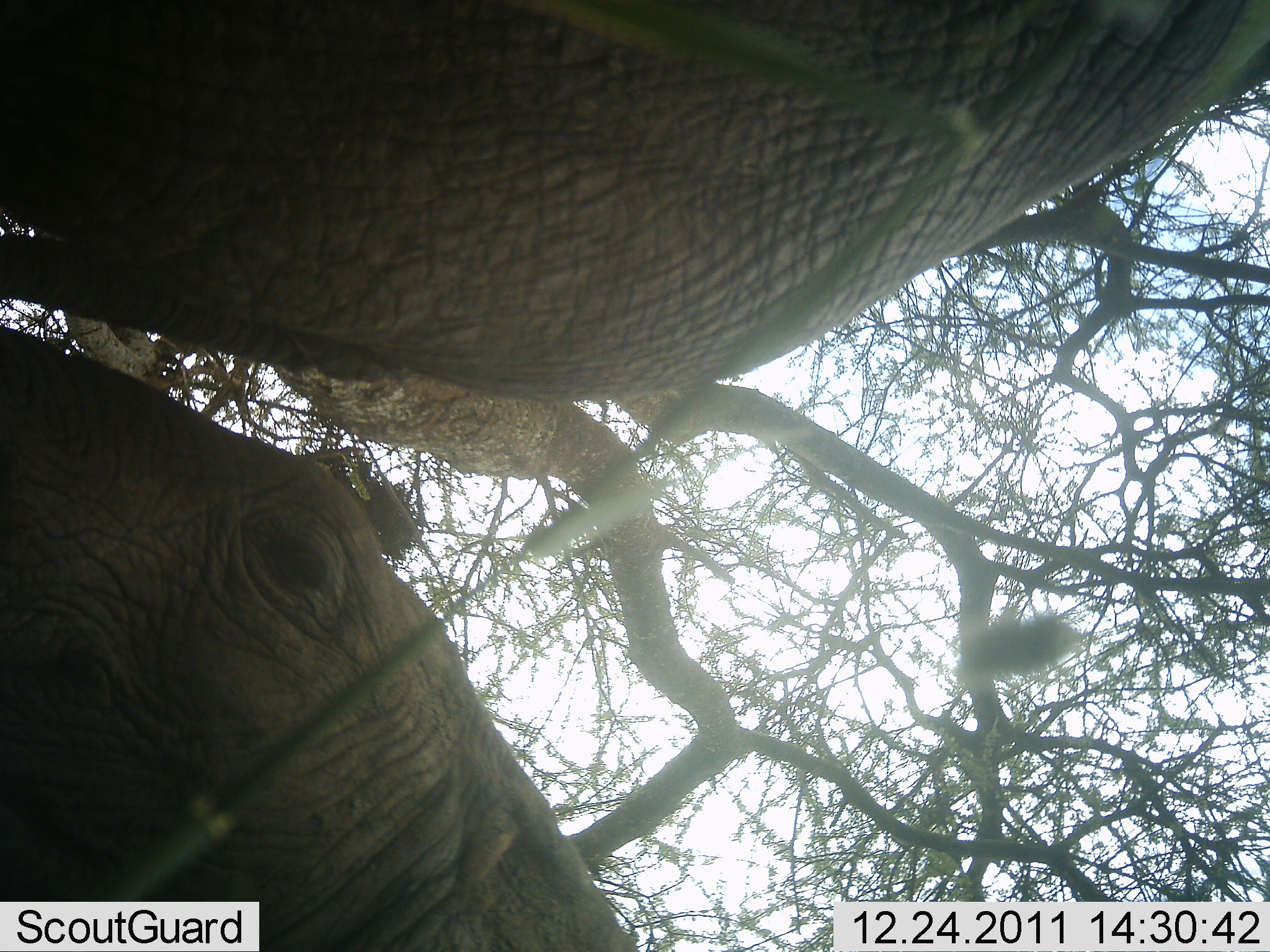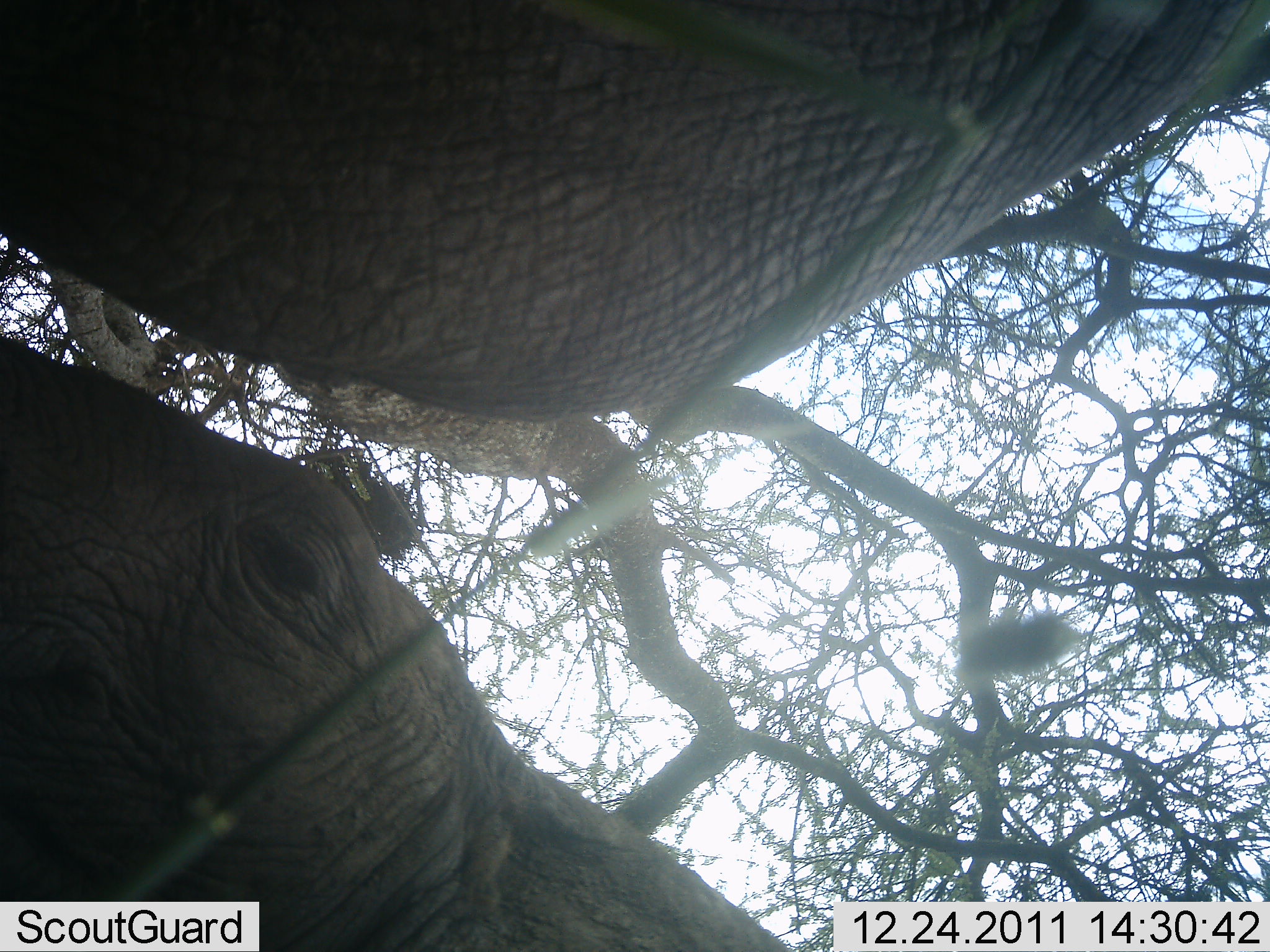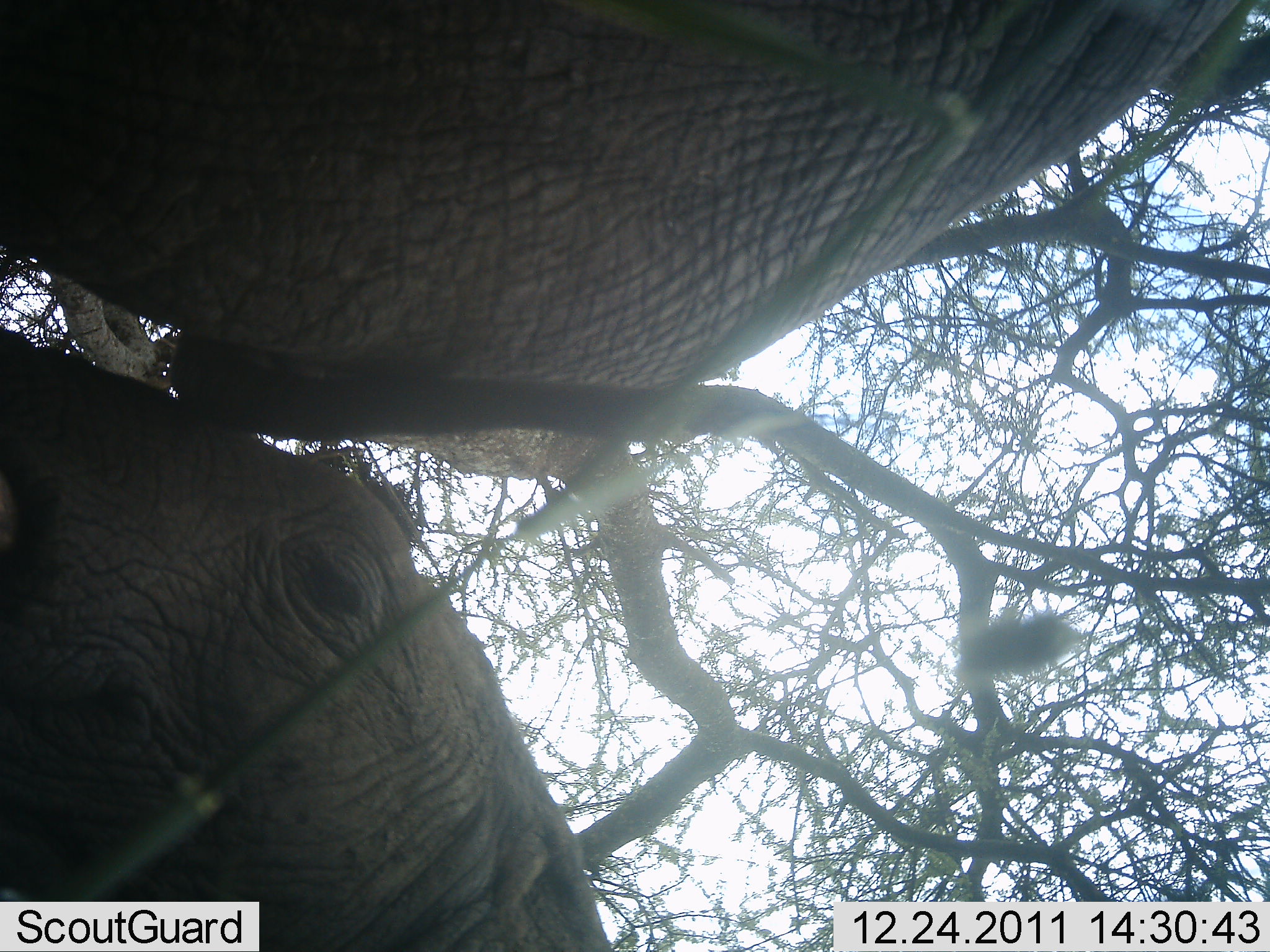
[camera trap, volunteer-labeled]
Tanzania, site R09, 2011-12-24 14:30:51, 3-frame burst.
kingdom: Animalia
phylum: Chordata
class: Mammalia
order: Proboscidea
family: Elephantidae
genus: Loxodonta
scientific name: Loxodonta africana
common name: african bush elephant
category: elephant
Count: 2.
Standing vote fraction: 75%.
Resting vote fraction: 6%.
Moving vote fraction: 12%.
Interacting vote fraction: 19%.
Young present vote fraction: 6%.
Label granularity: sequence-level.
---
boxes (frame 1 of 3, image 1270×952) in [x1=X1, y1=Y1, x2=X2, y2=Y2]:
animal: [x1=1, y1=0, x2=1270, y2=452]; [x1=0, y1=325, x2=687, y2=952]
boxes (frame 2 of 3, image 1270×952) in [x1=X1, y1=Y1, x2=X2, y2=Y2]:
animal: [x1=0, y1=1, x2=1269, y2=419]; [x1=0, y1=340, x2=794, y2=952]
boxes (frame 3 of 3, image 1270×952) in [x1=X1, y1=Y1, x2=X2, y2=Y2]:
animal: [x1=0, y1=0, x2=1240, y2=394]; [x1=0, y1=330, x2=629, y2=952]